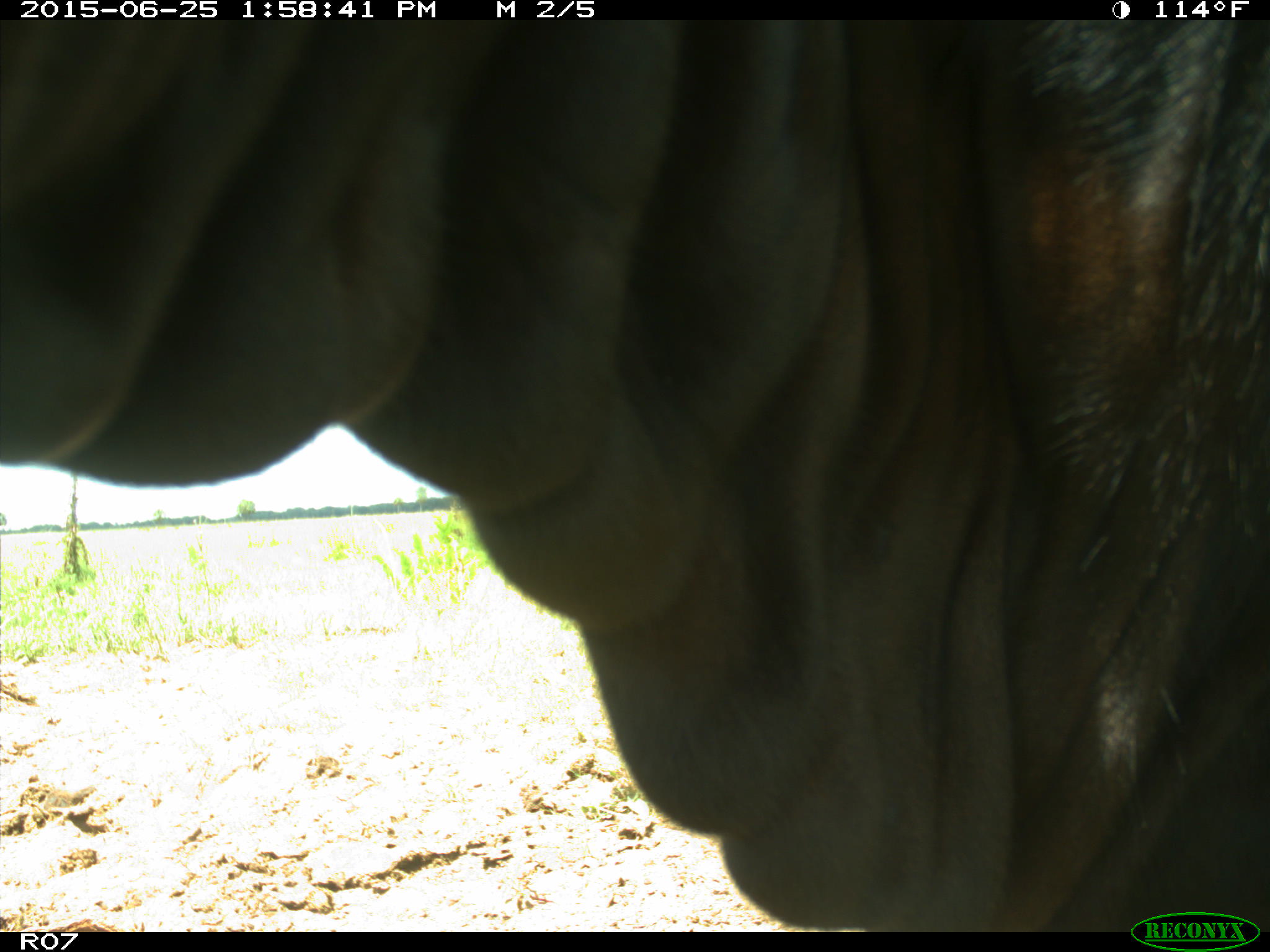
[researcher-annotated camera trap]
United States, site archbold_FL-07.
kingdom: Animalia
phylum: Chordata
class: Mammalia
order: Artiodactyla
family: Bovidae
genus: Bos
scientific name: Bos taurus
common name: domestic cow